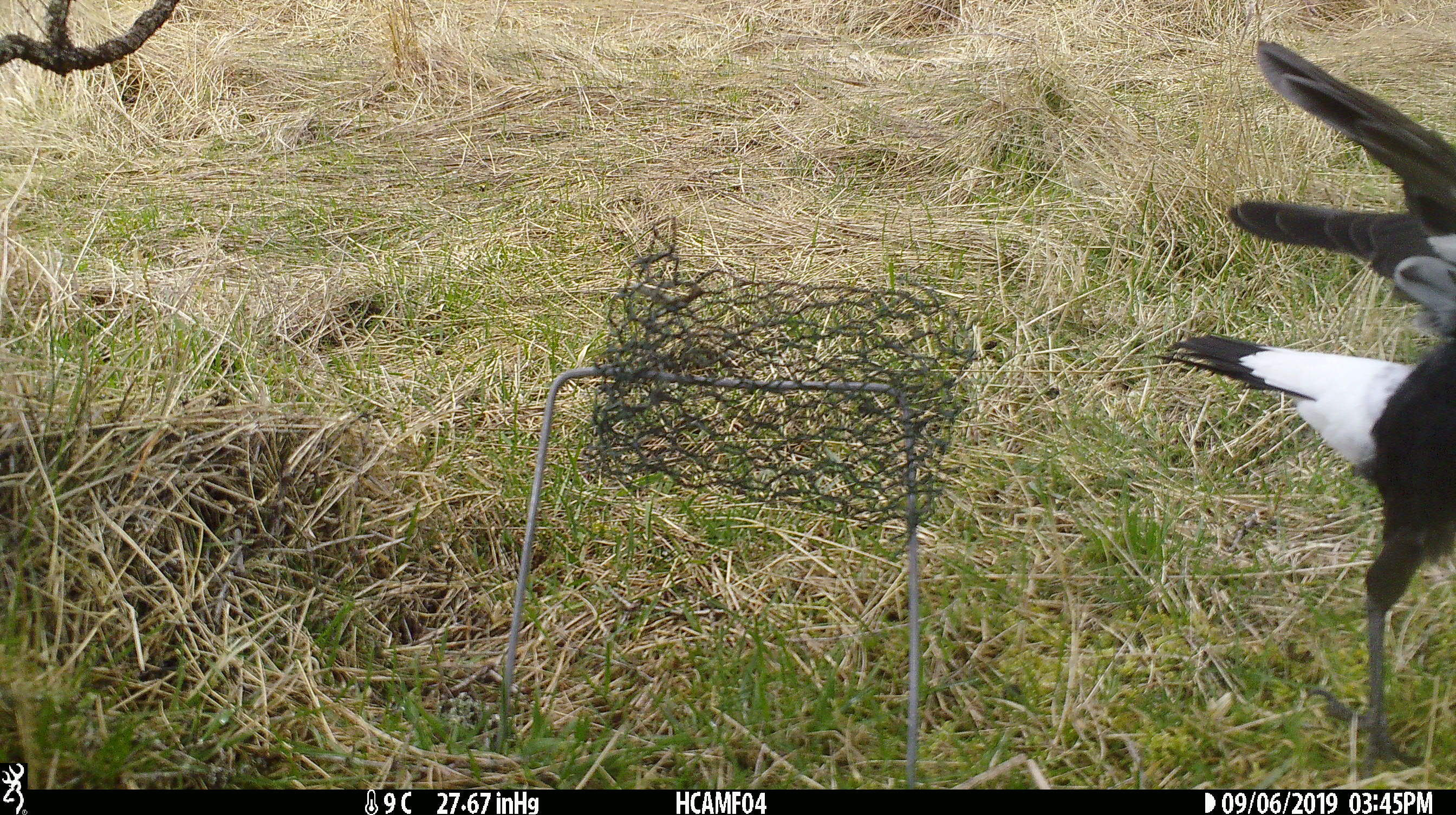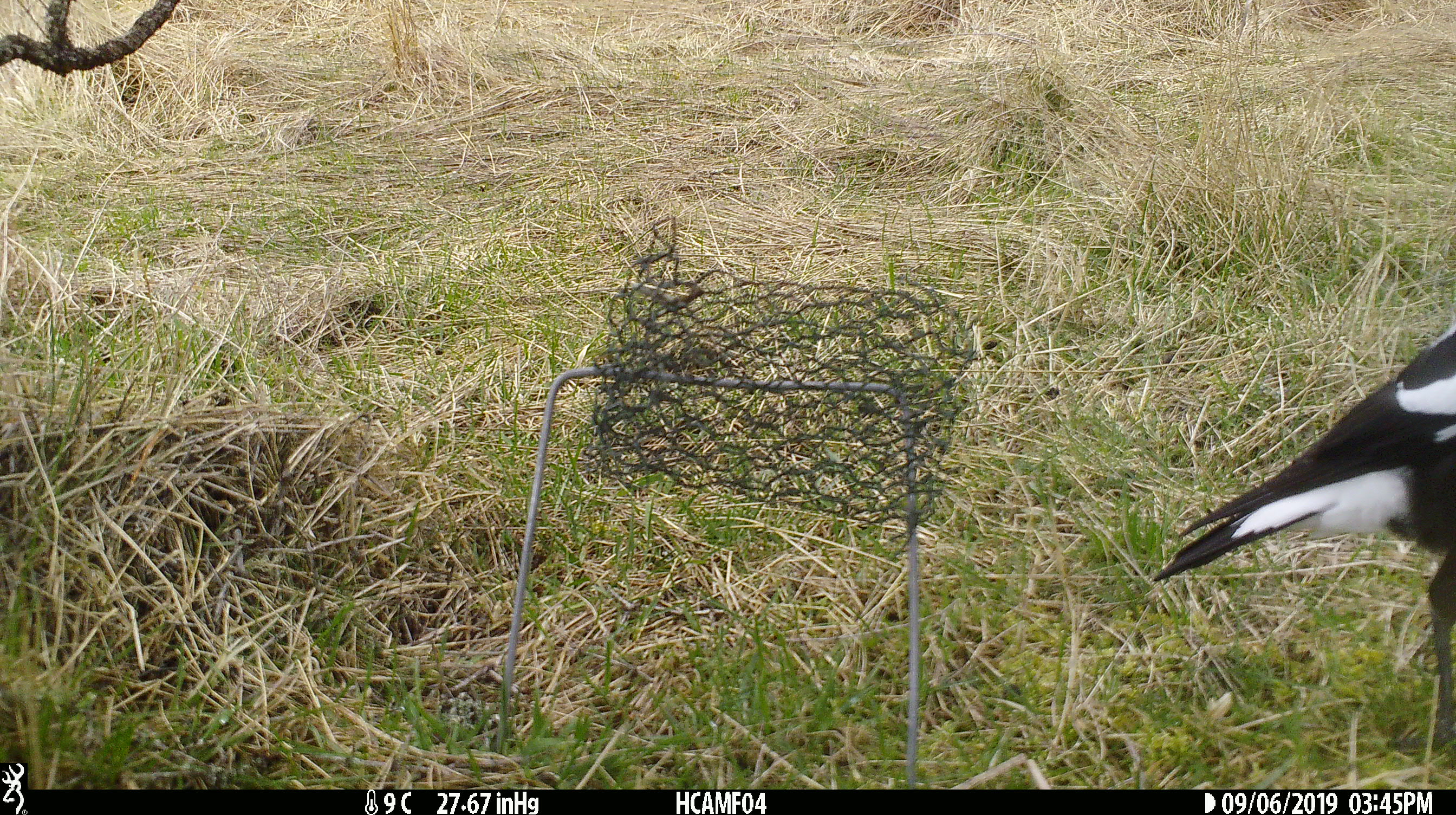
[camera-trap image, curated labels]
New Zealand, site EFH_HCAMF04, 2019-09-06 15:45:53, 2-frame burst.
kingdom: Animalia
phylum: Chordata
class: Aves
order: Passeriformes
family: Artamidae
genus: Gymnorhina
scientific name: Gymnorhina tibicen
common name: australian magpie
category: magpie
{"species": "magpie (australian magpie) (Gymnorhina tibicen)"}